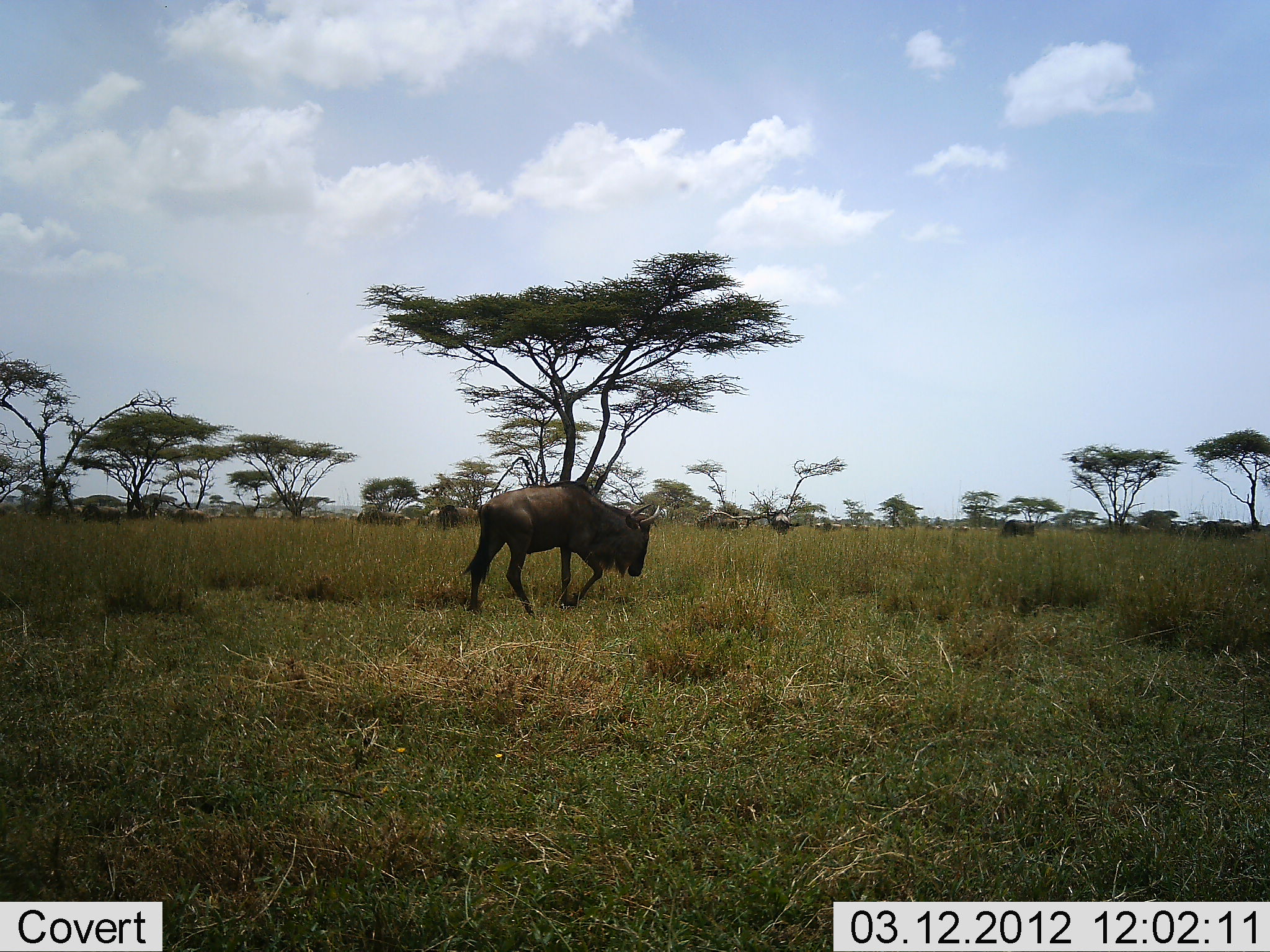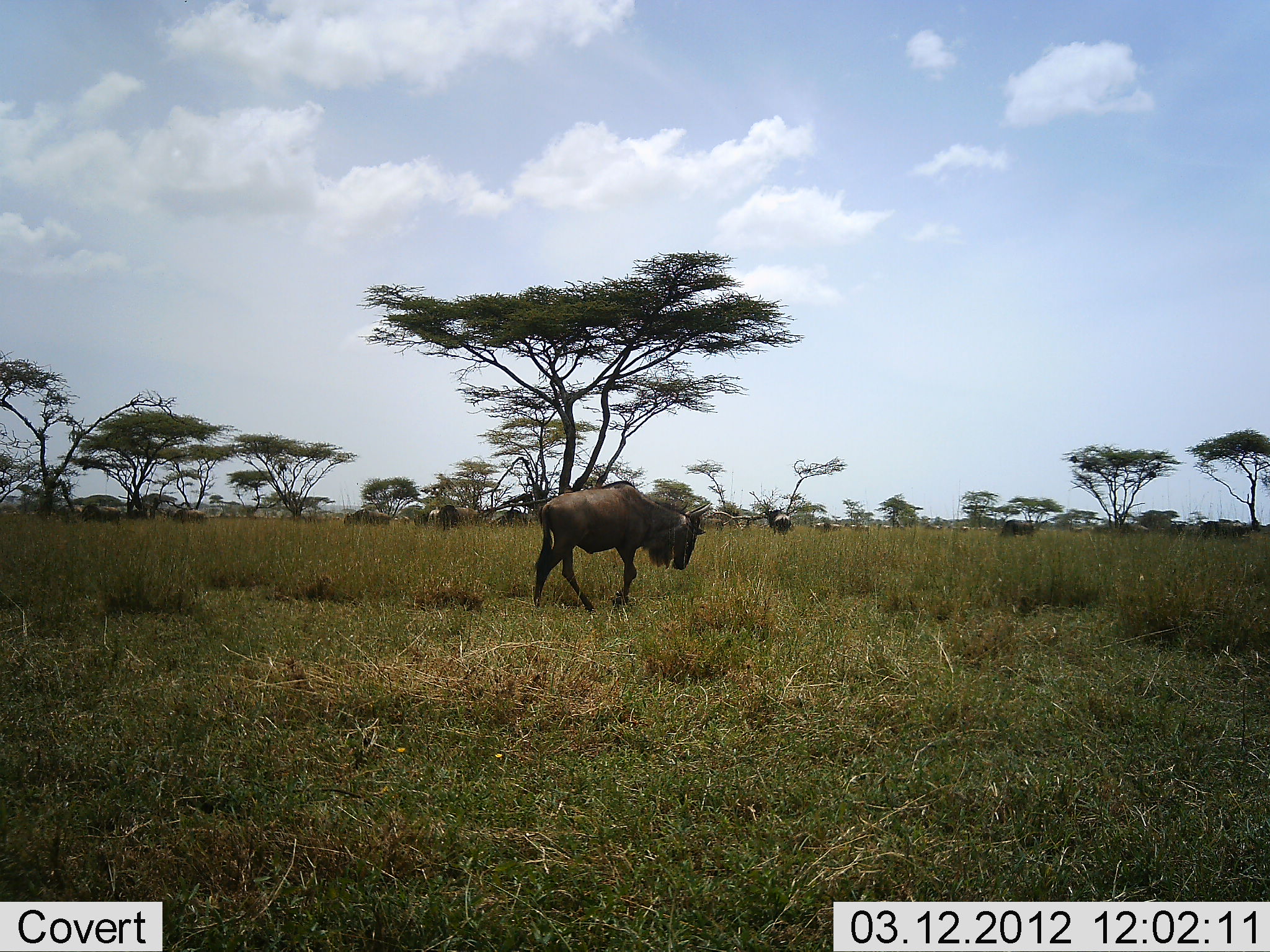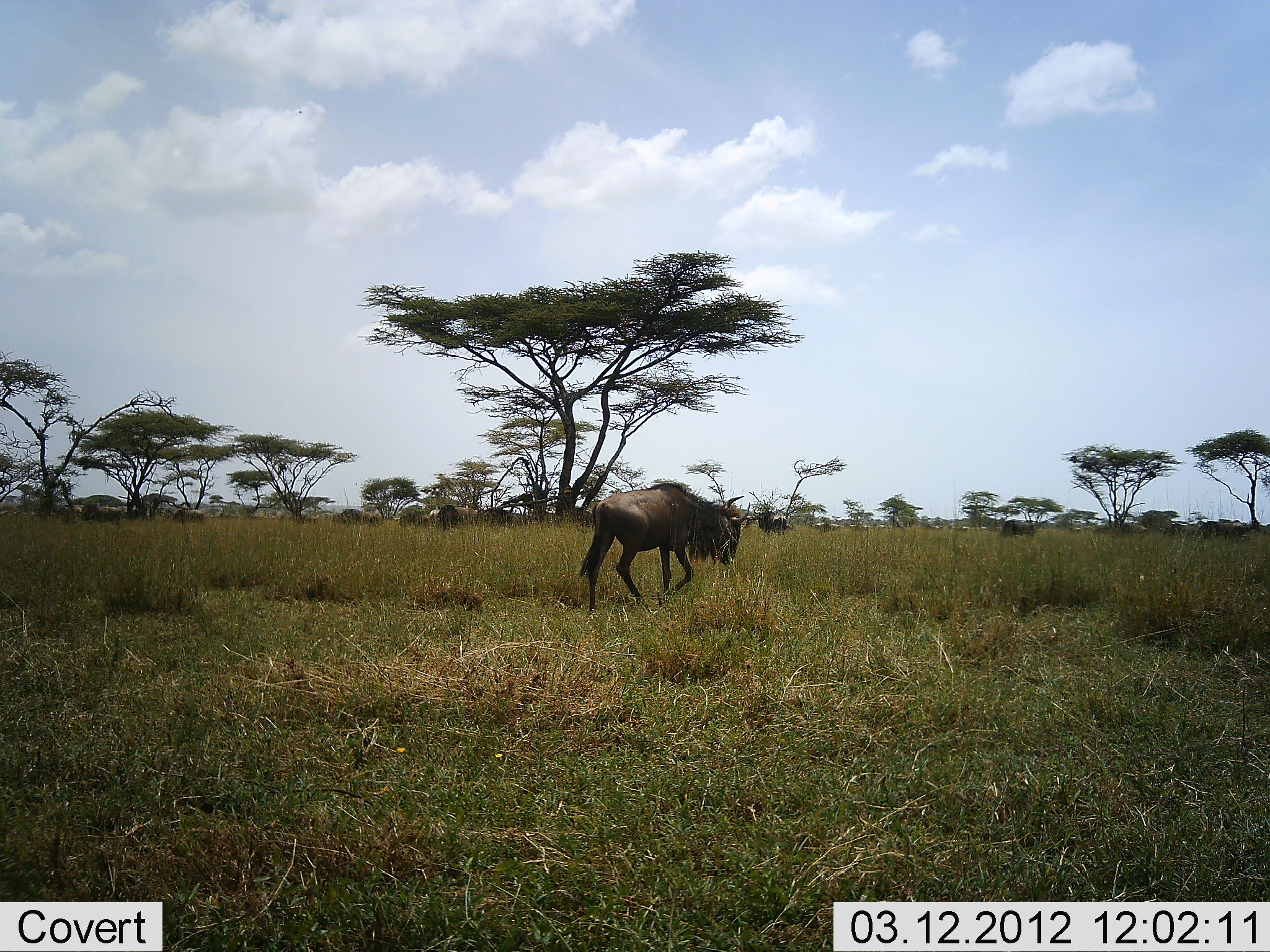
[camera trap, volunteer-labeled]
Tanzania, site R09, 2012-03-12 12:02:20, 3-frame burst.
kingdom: Animalia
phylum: Chordata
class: Mammalia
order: Artiodactyla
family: Bovidae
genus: Connochaetes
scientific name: Connochaetes taurinus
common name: blue wildebeest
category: wildebeest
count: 11-50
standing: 25%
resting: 0%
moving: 100%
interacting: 0%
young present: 6%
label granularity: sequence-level